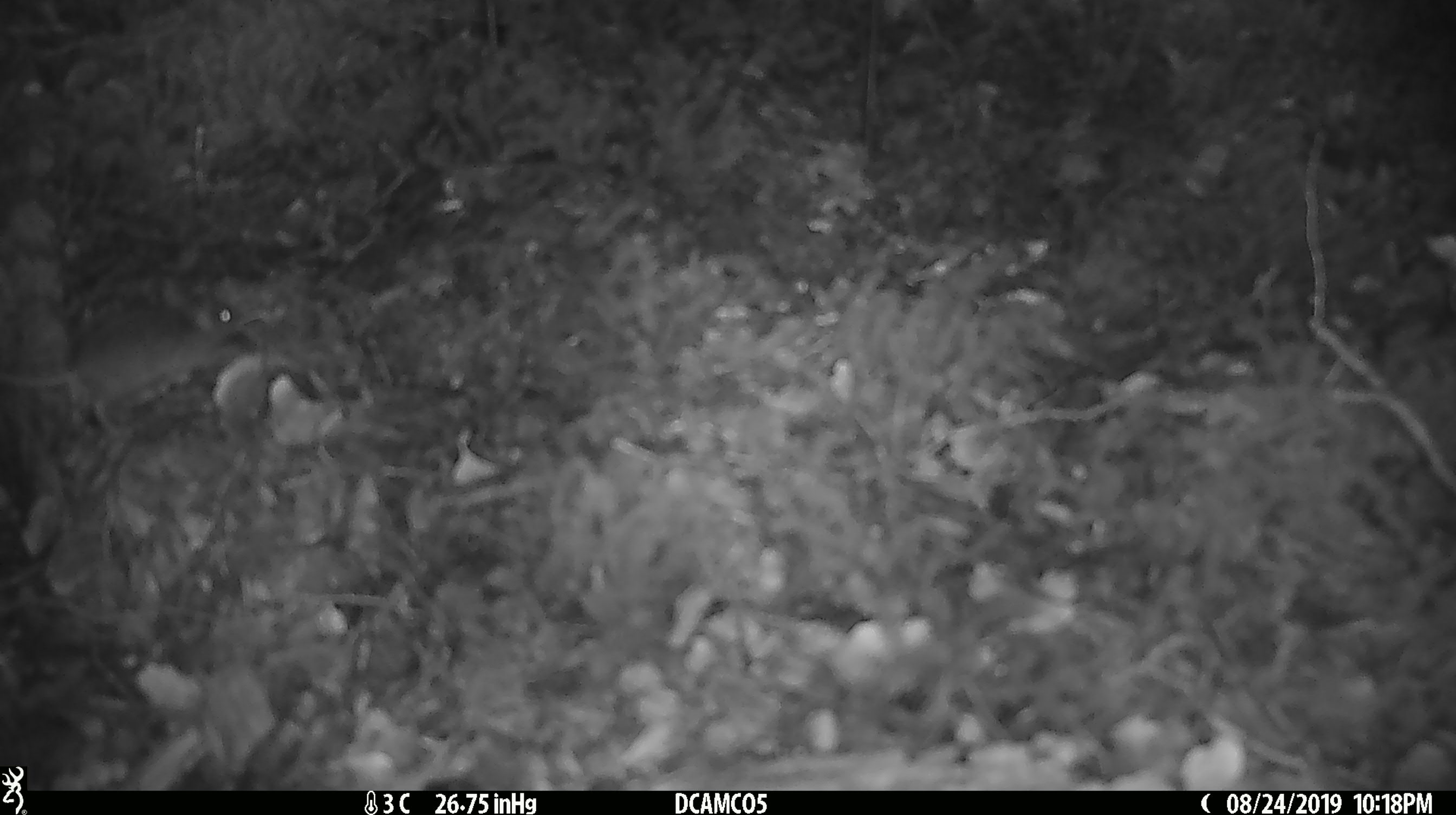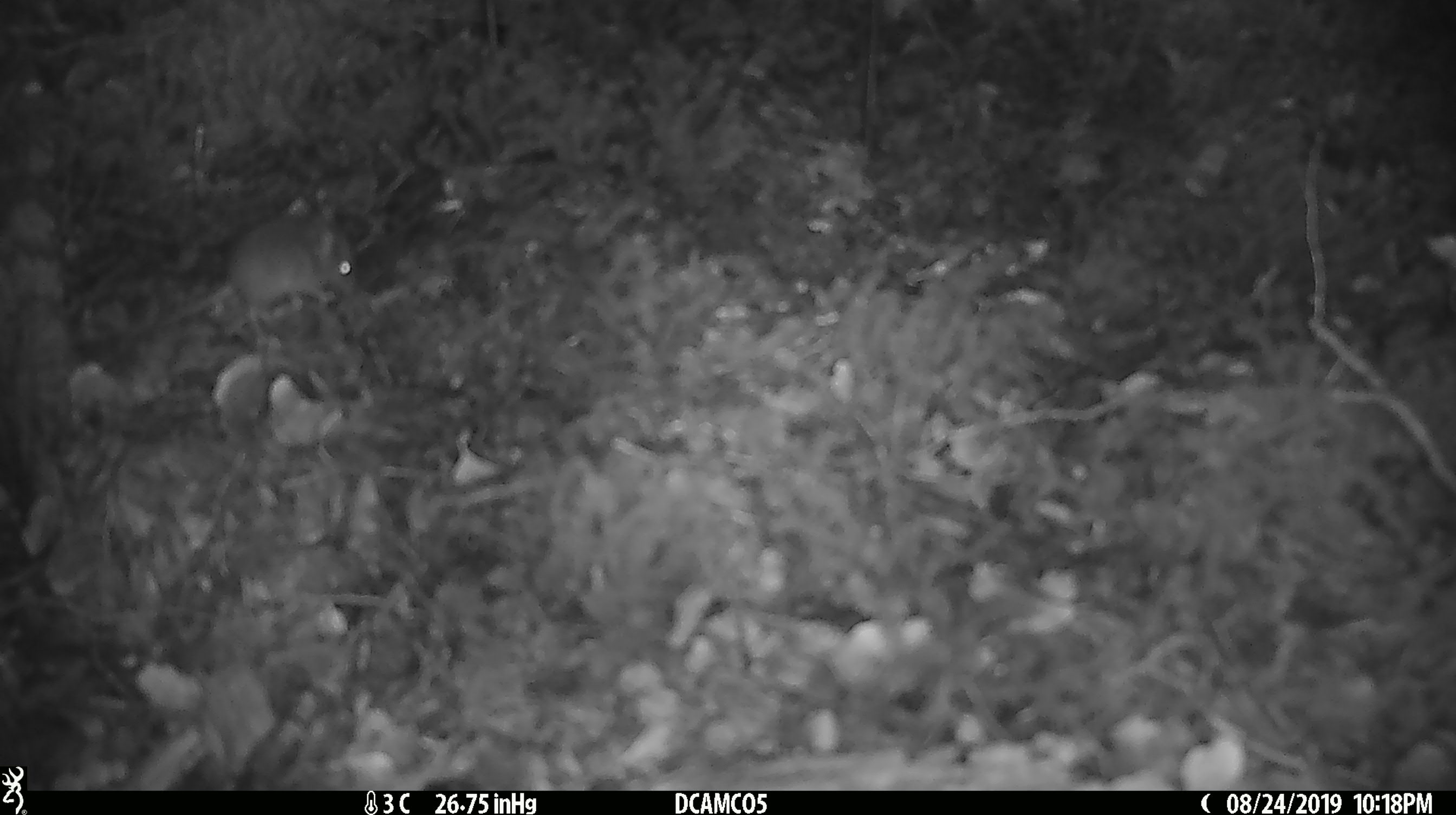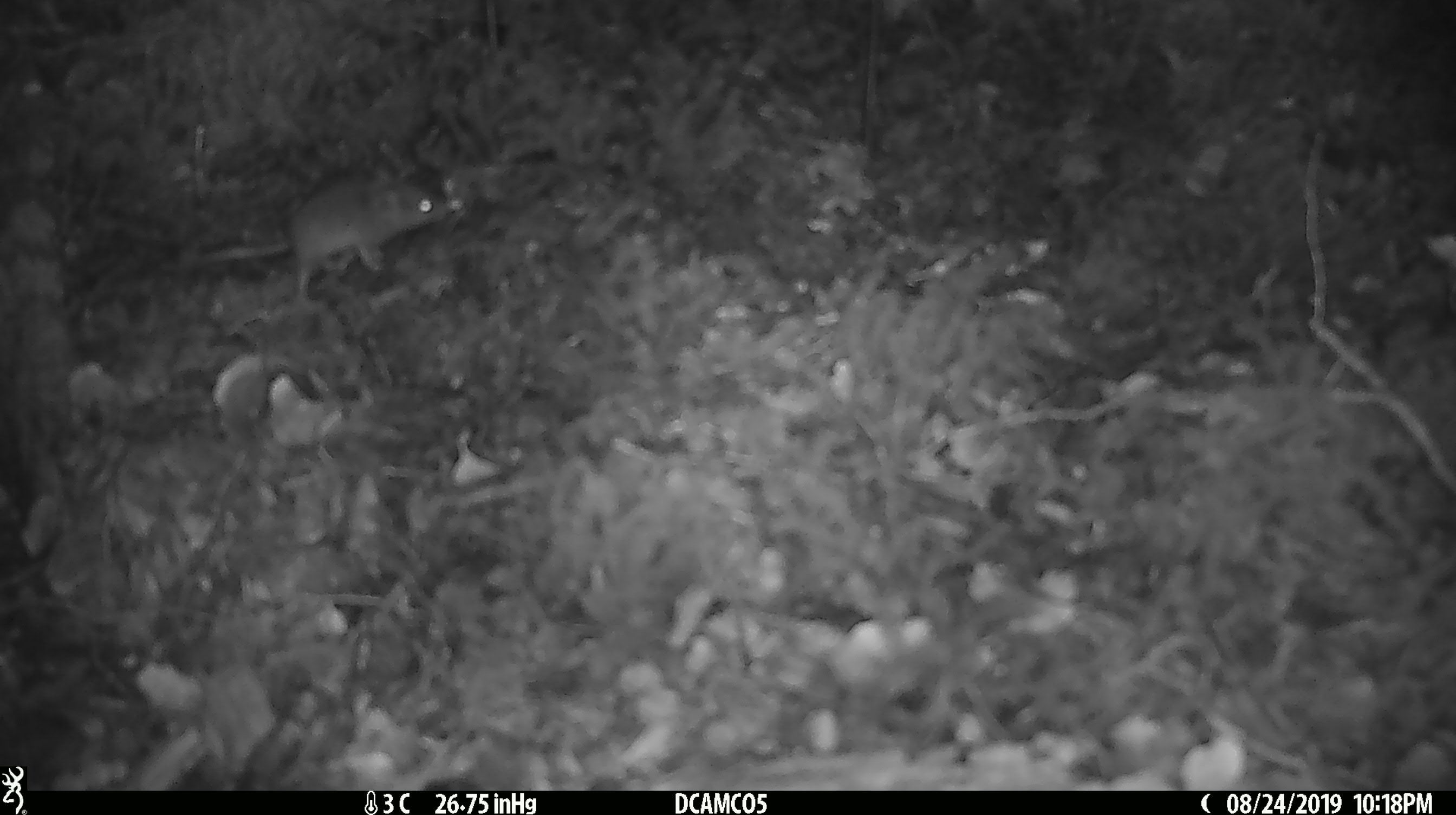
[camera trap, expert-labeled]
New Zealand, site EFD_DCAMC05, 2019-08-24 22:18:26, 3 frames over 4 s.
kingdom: Animalia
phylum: Chordata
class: Mammalia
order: Rodentia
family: Muridae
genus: Mus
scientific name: Mus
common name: mouse